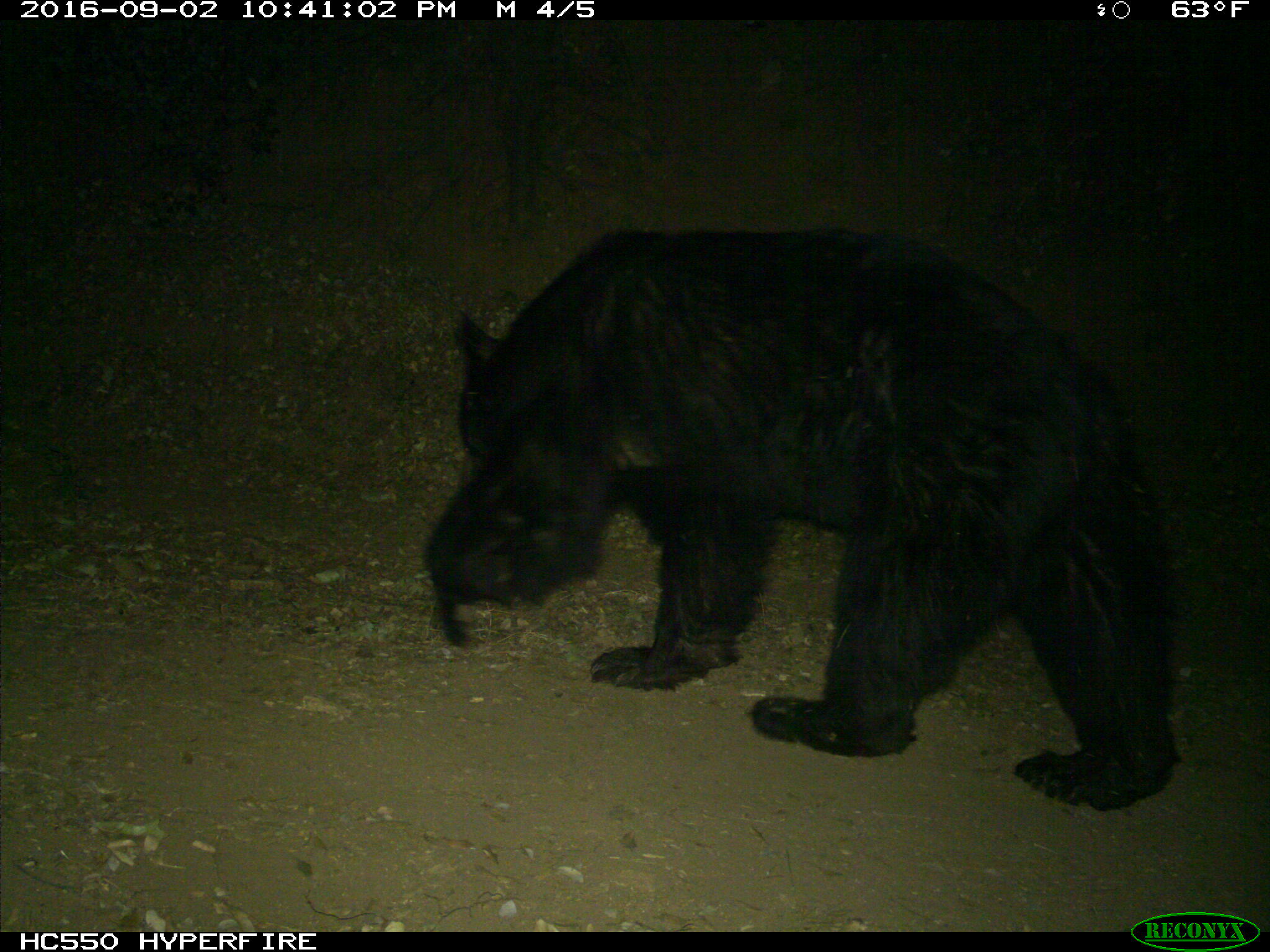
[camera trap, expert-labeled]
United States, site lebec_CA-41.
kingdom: Animalia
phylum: Chordata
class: Mammalia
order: Carnivora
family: Ursidae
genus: Ursus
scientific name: Ursus americanus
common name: american black bear